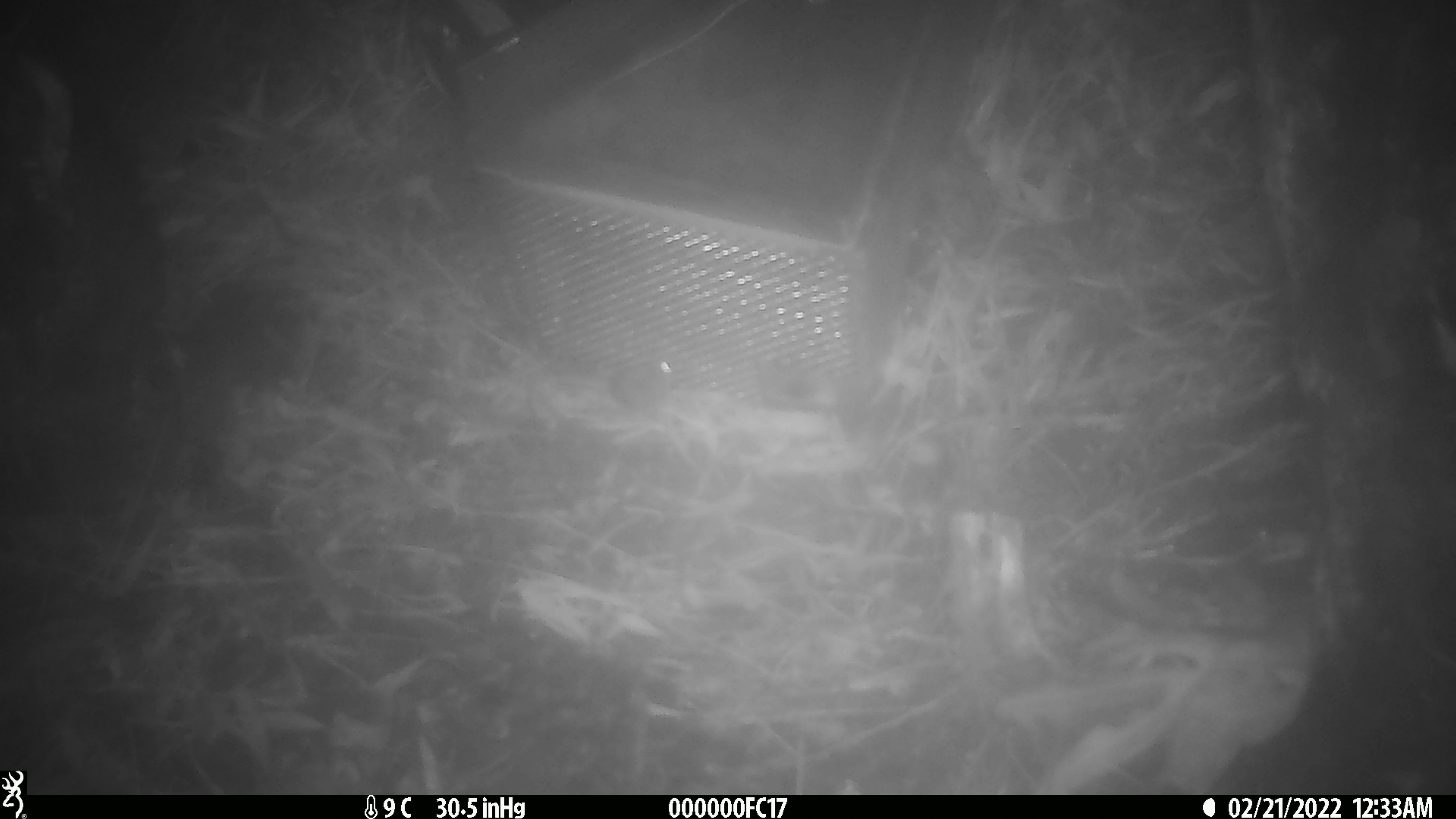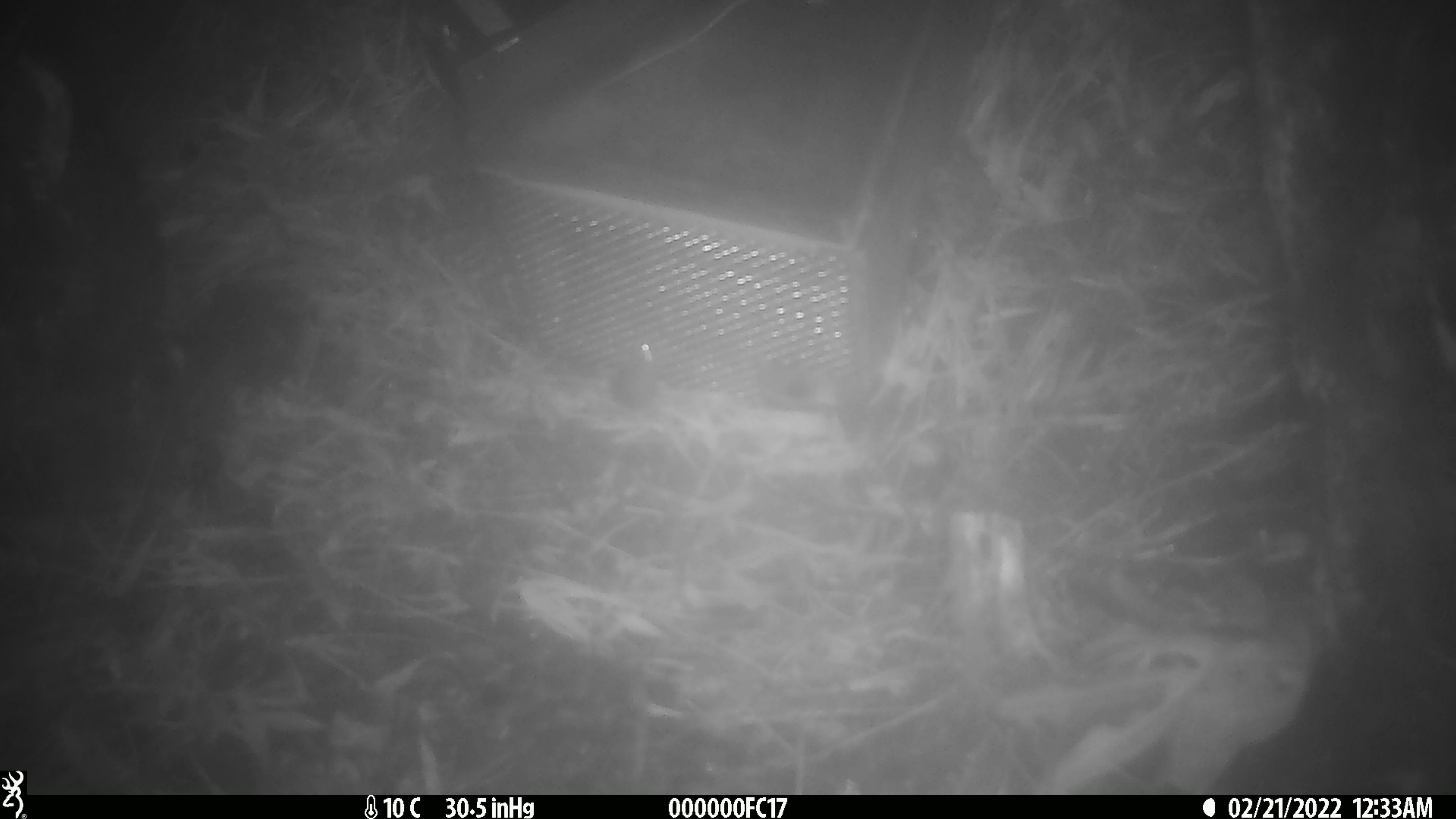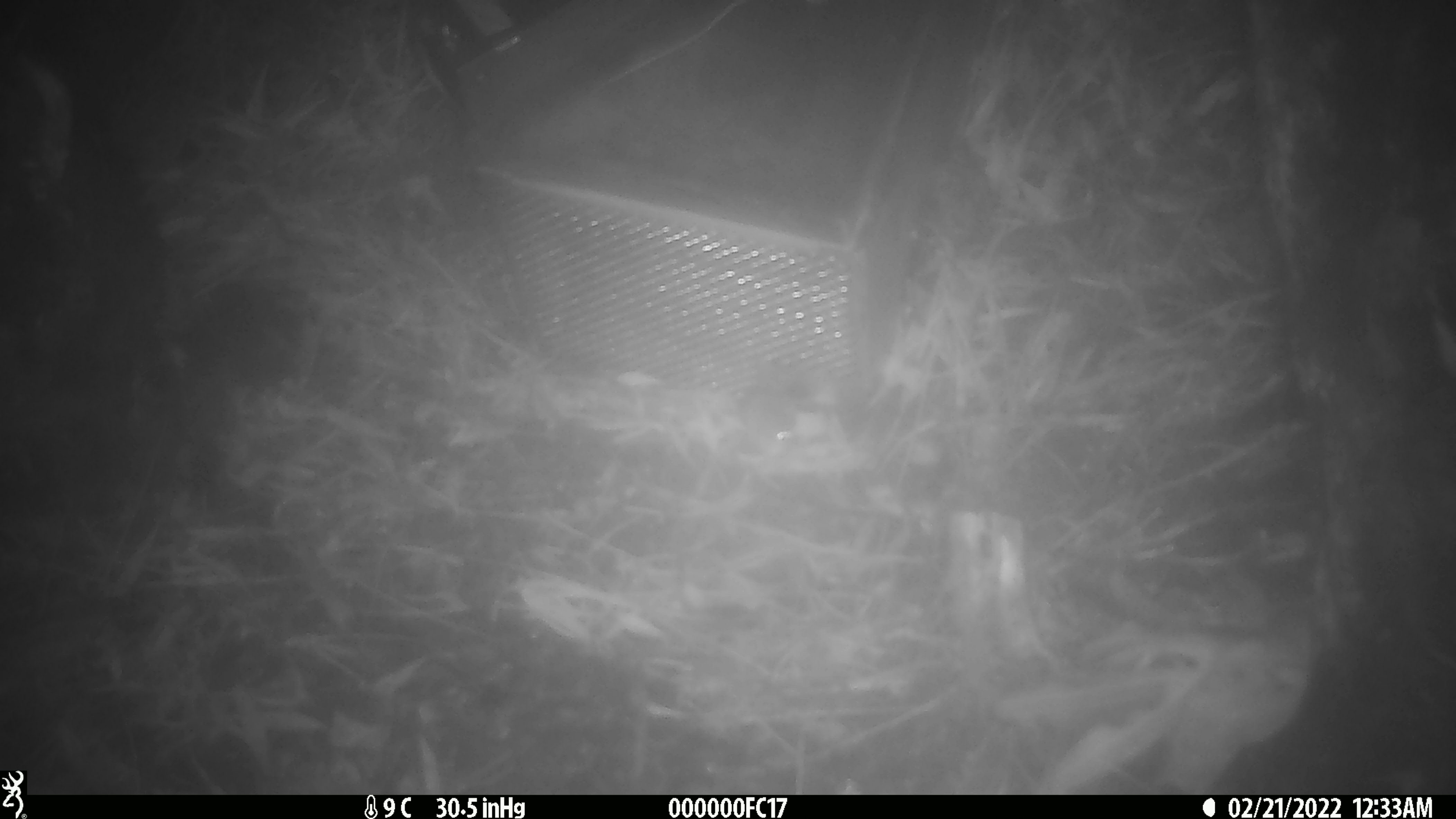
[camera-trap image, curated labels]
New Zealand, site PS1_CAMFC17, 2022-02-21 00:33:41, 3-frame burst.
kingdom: Animalia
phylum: Chordata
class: Mammalia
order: Rodentia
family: Muridae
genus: Mus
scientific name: Mus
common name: mouse